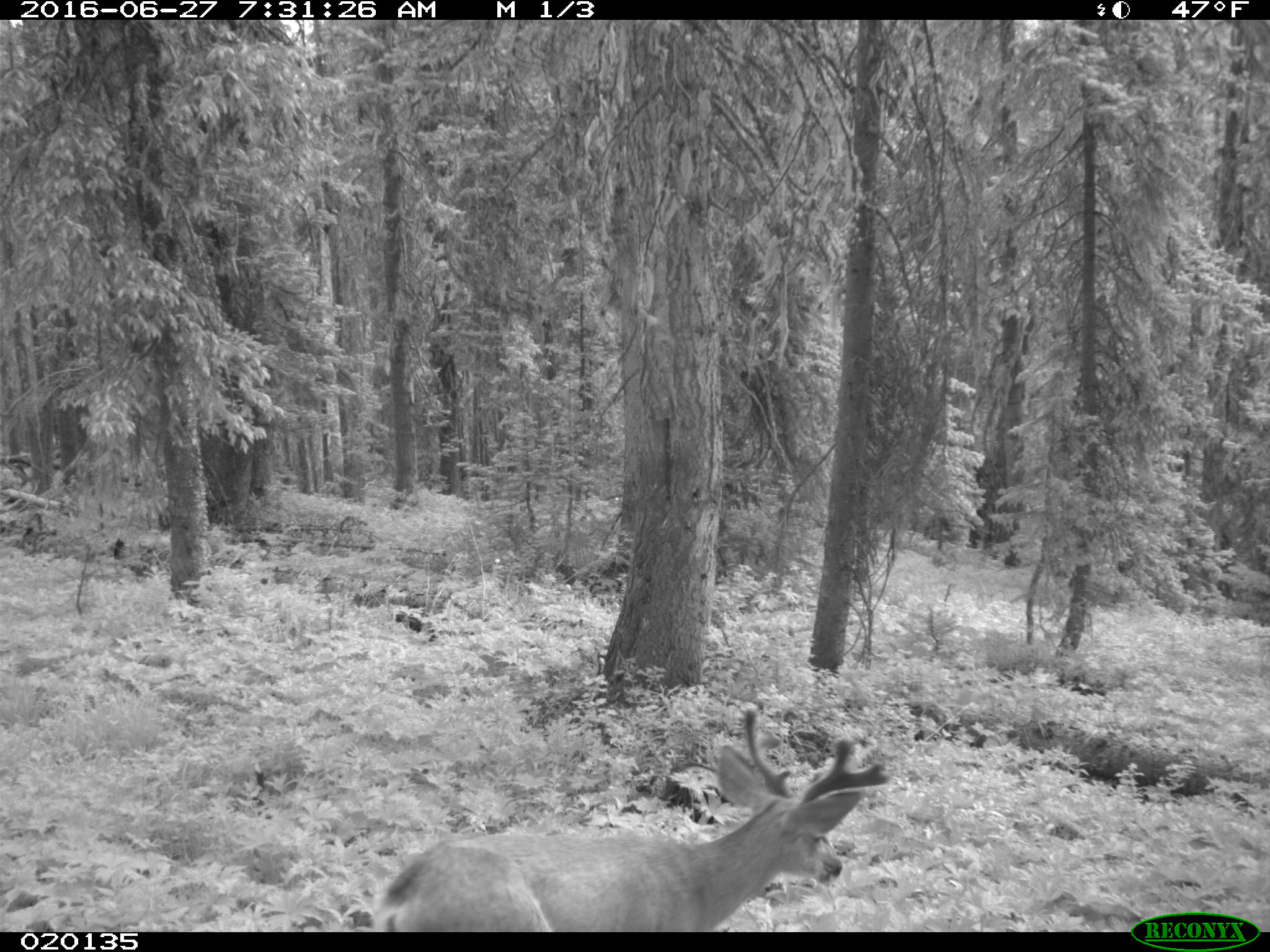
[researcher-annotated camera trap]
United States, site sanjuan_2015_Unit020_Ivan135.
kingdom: Animalia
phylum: Chordata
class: Mammalia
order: Artiodactyla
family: Cervidae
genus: Odocoileus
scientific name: Odocoileus hemionus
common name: mule deer